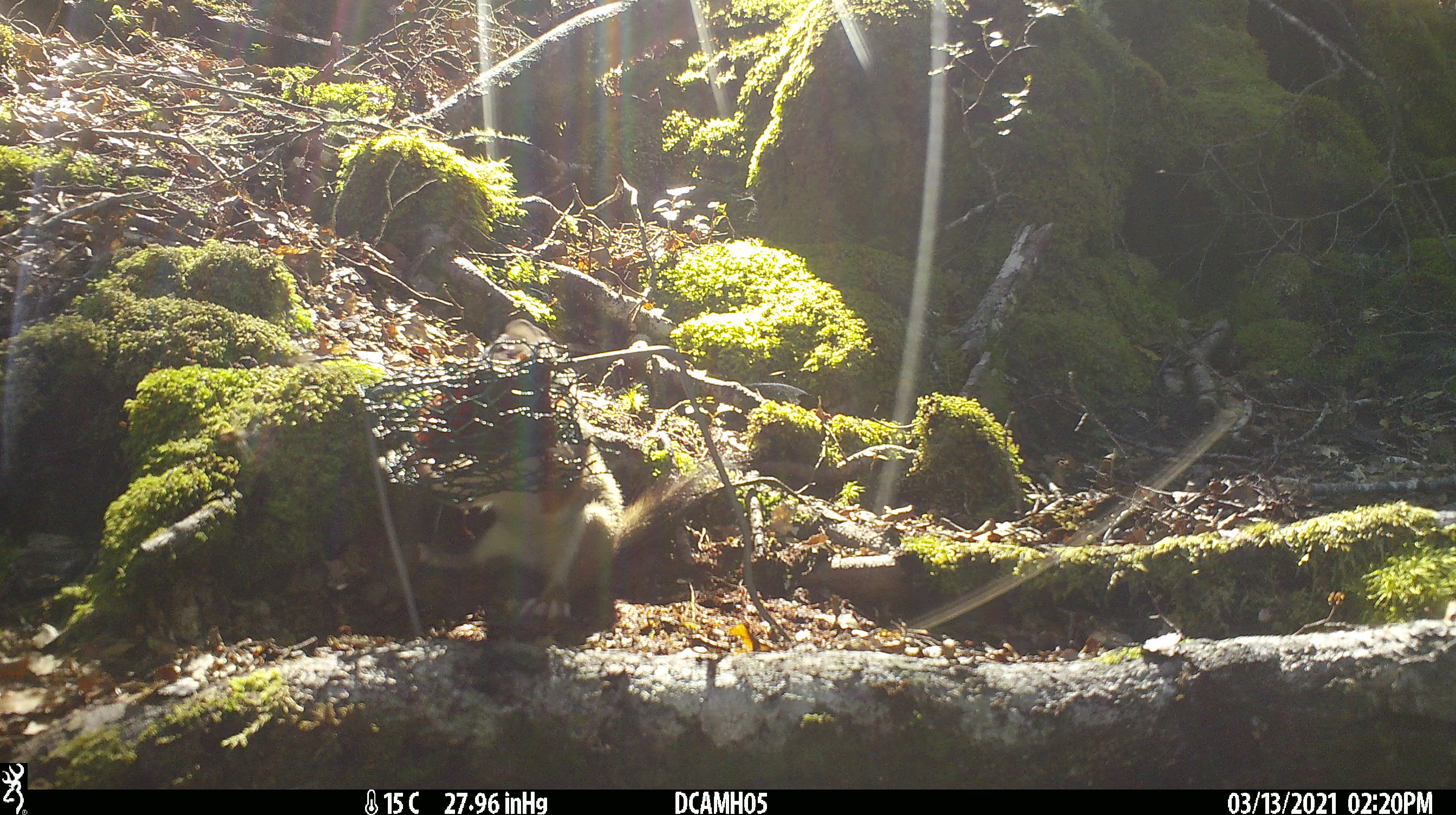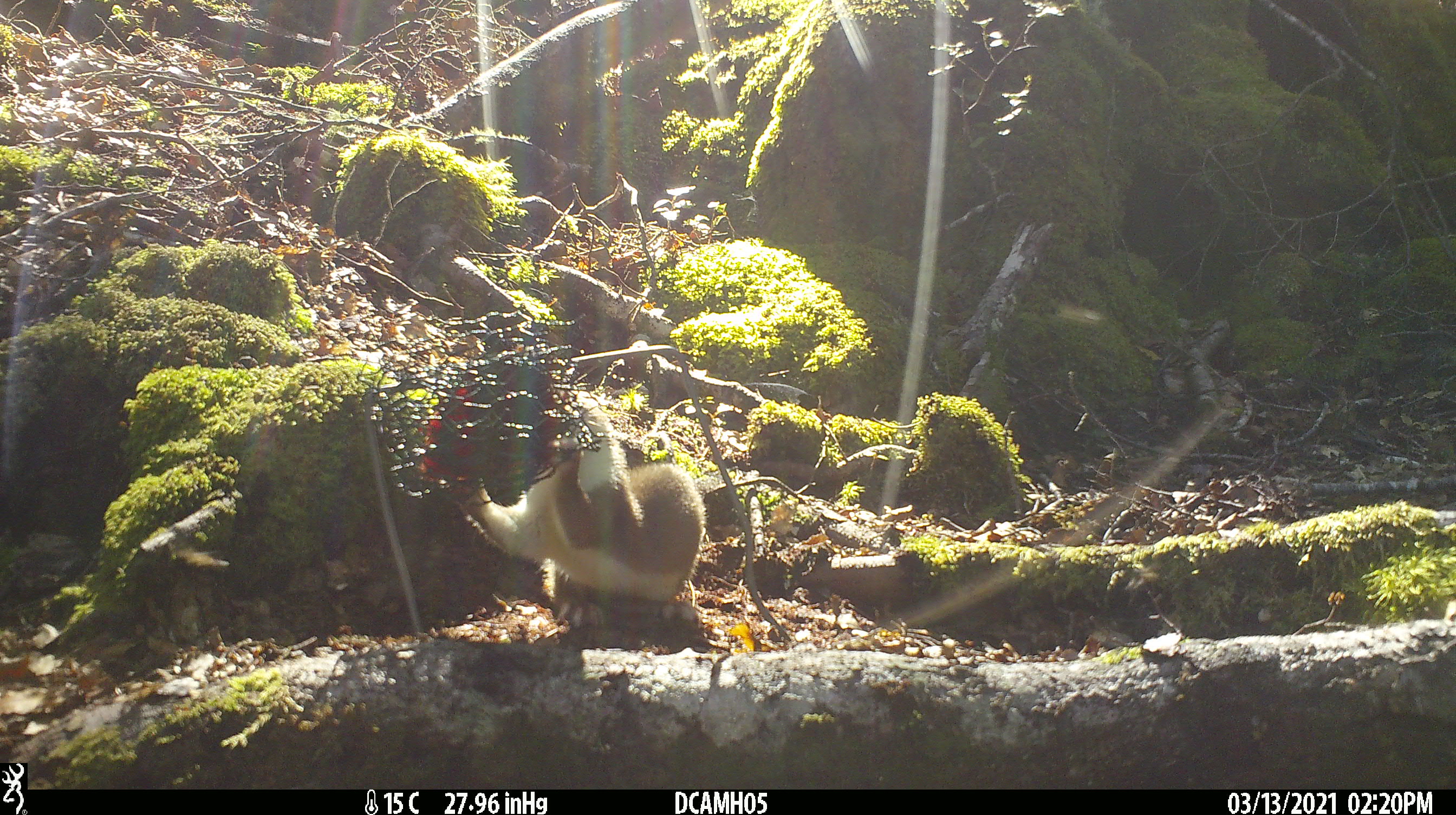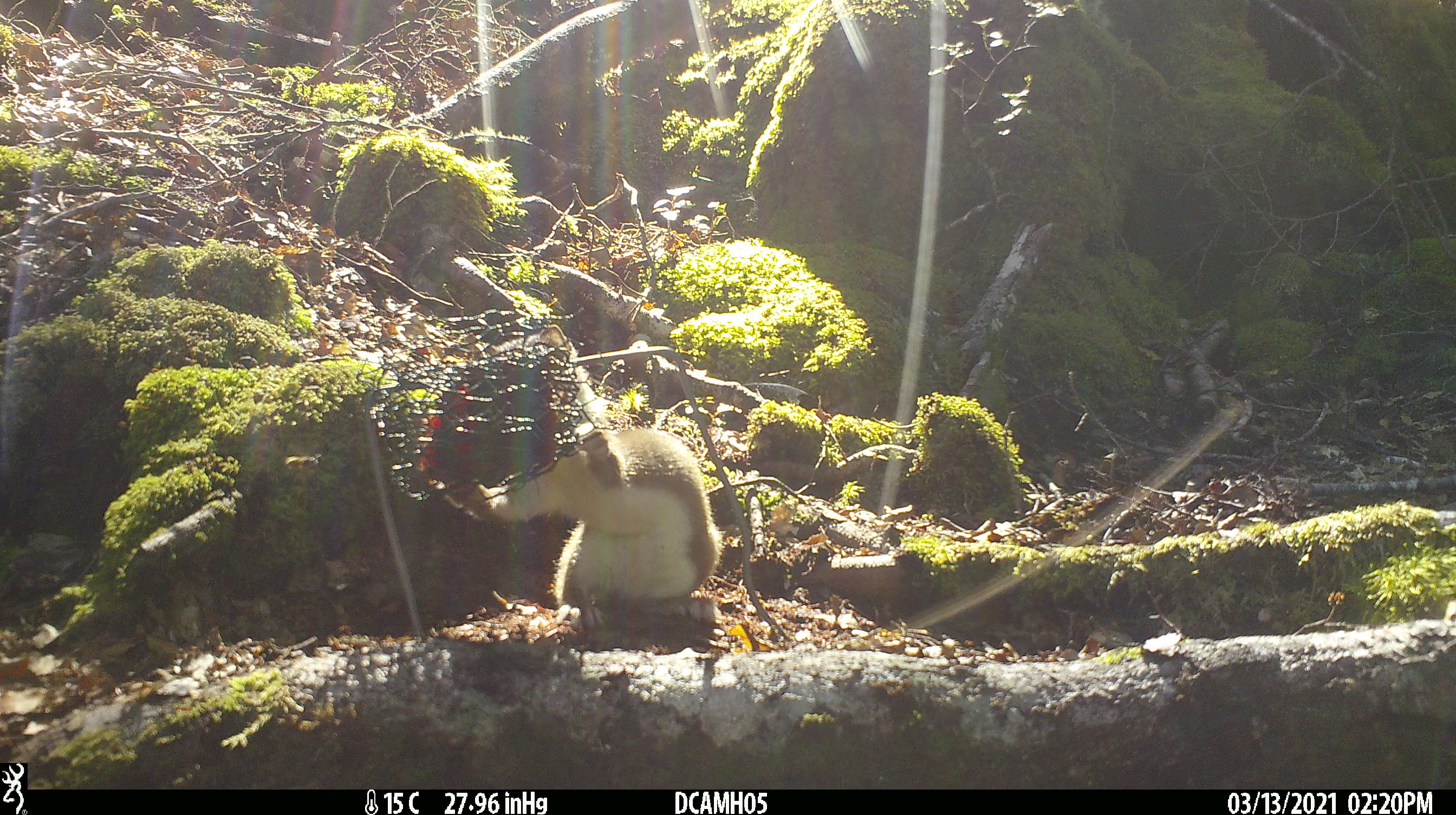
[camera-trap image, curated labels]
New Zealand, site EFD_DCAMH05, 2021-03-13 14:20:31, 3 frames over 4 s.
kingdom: Animalia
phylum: Chordata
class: Mammalia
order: Carnivora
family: Mustelidae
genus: Mustela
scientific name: Mustela erminea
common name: stoat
Stoat (Mustela erminea).